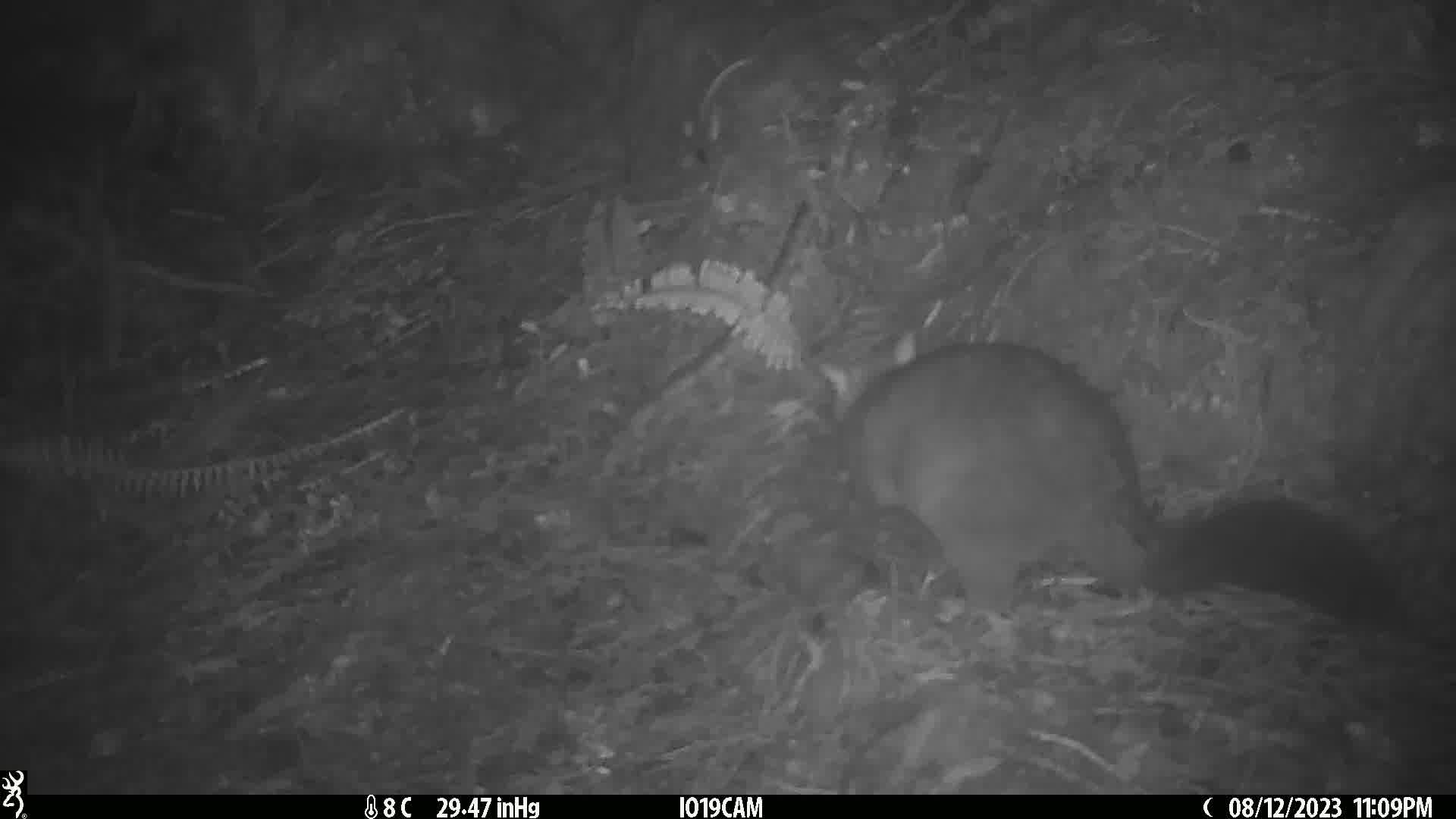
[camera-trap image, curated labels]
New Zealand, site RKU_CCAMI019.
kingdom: Animalia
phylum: Chordata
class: Mammalia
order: Diprotodontia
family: Phalangeridae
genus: Trichosurus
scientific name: Trichosurus vulpecula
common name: common brushtail possum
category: possum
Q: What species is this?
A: Possum (common brushtail possum) (Trichosurus vulpecula).